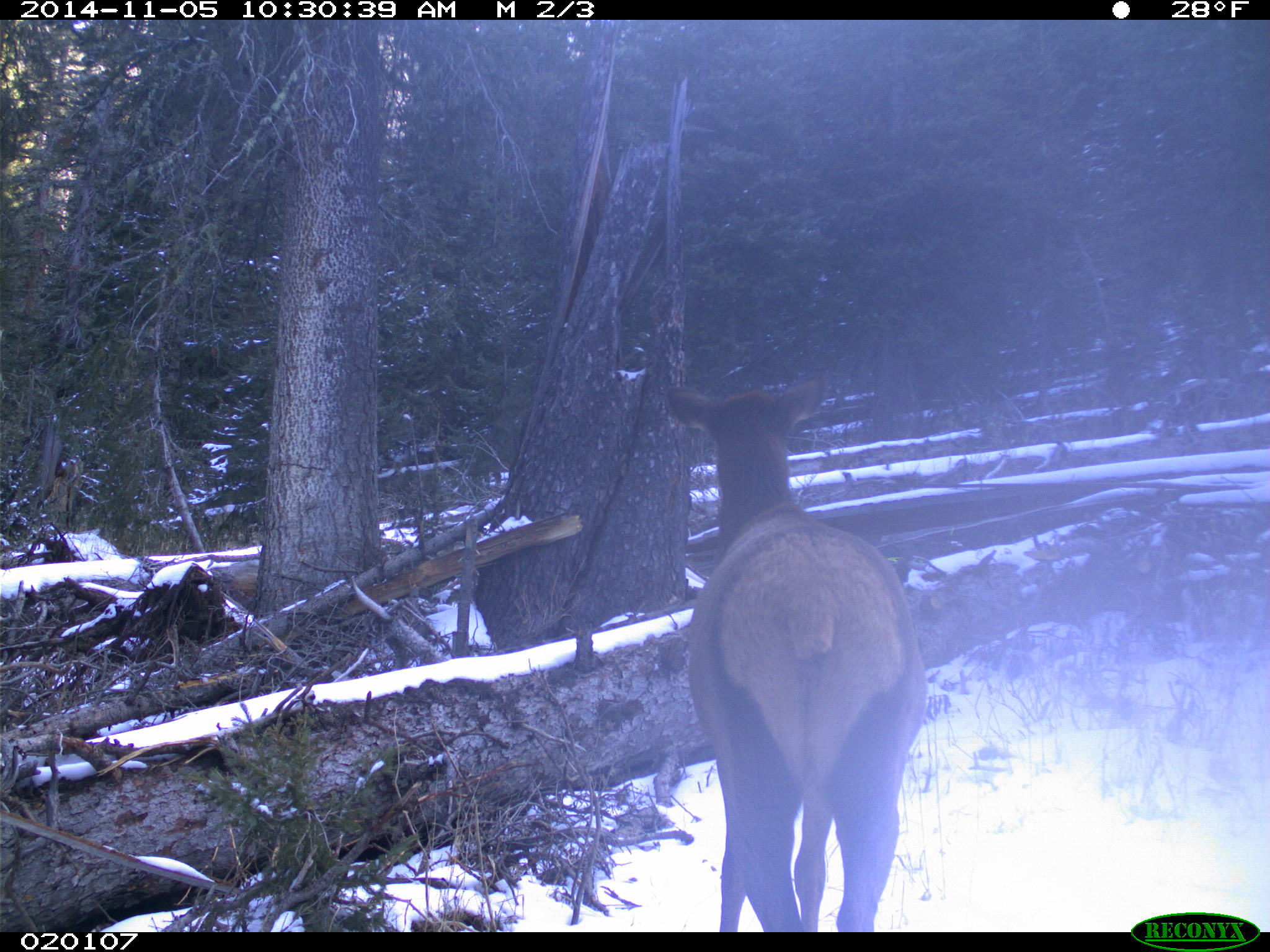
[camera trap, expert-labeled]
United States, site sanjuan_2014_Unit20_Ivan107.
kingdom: Animalia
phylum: Chordata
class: Mammalia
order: Artiodactyla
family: Cervidae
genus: Cervus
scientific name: Cervus elaphus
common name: red deer